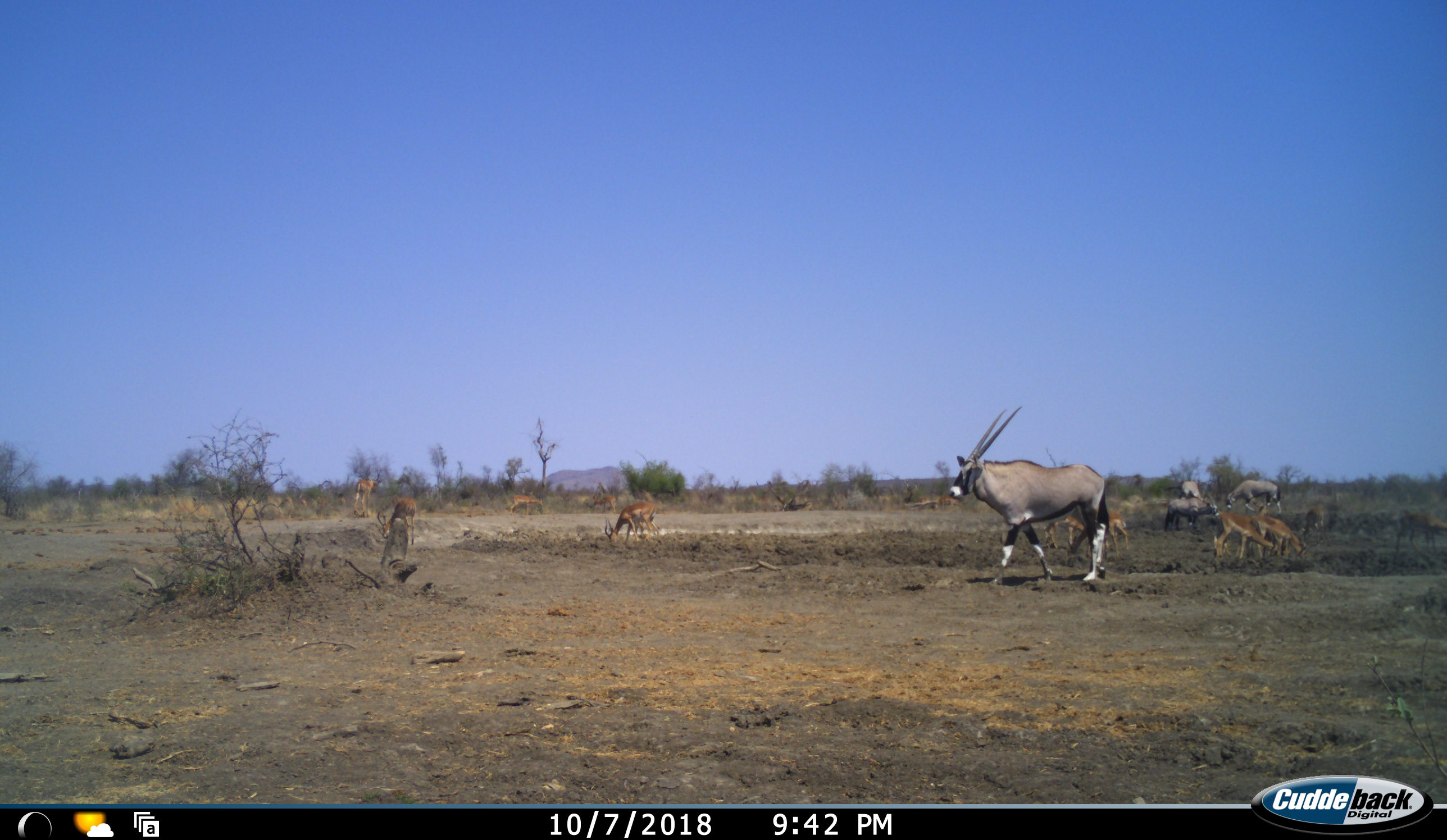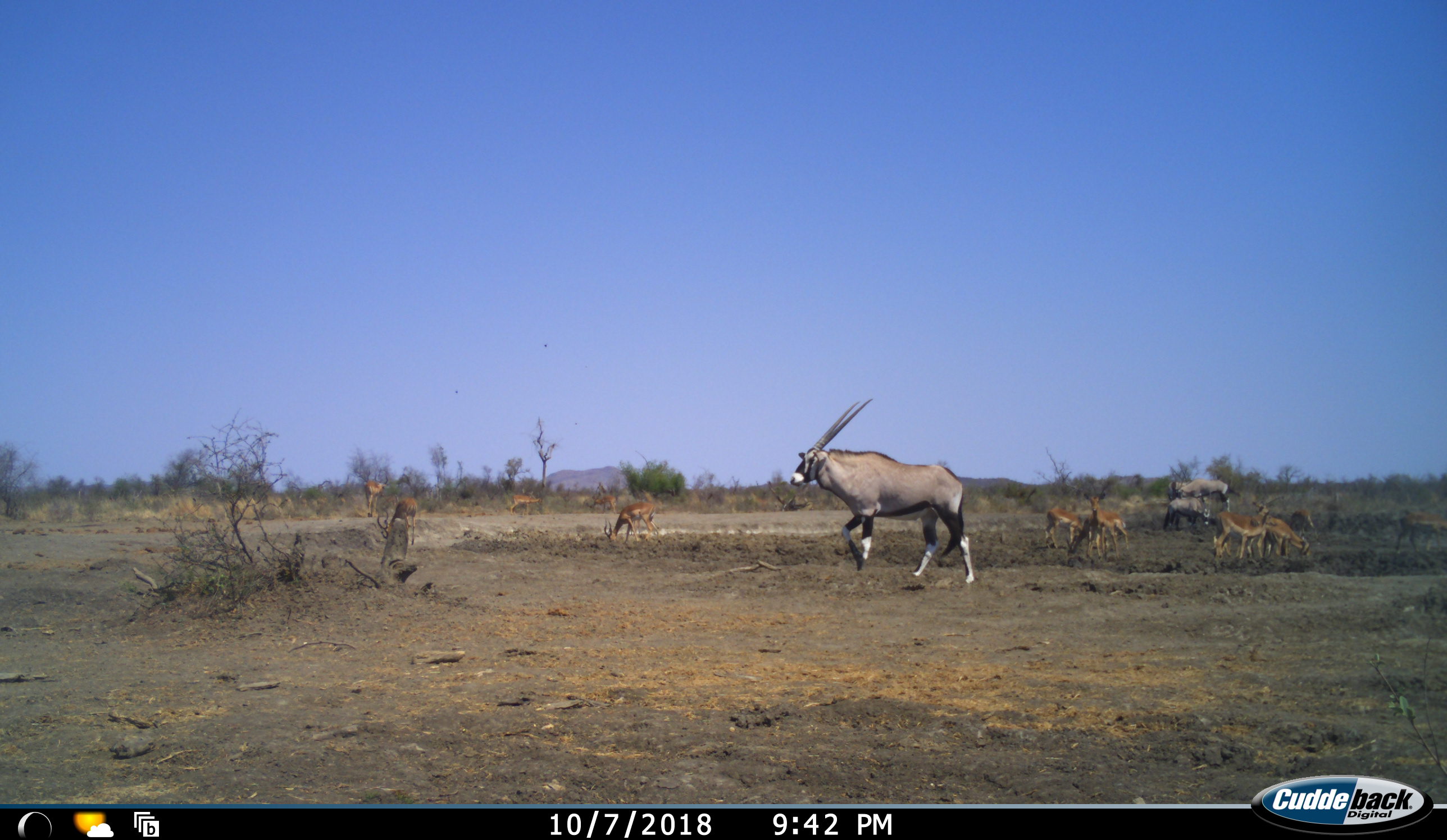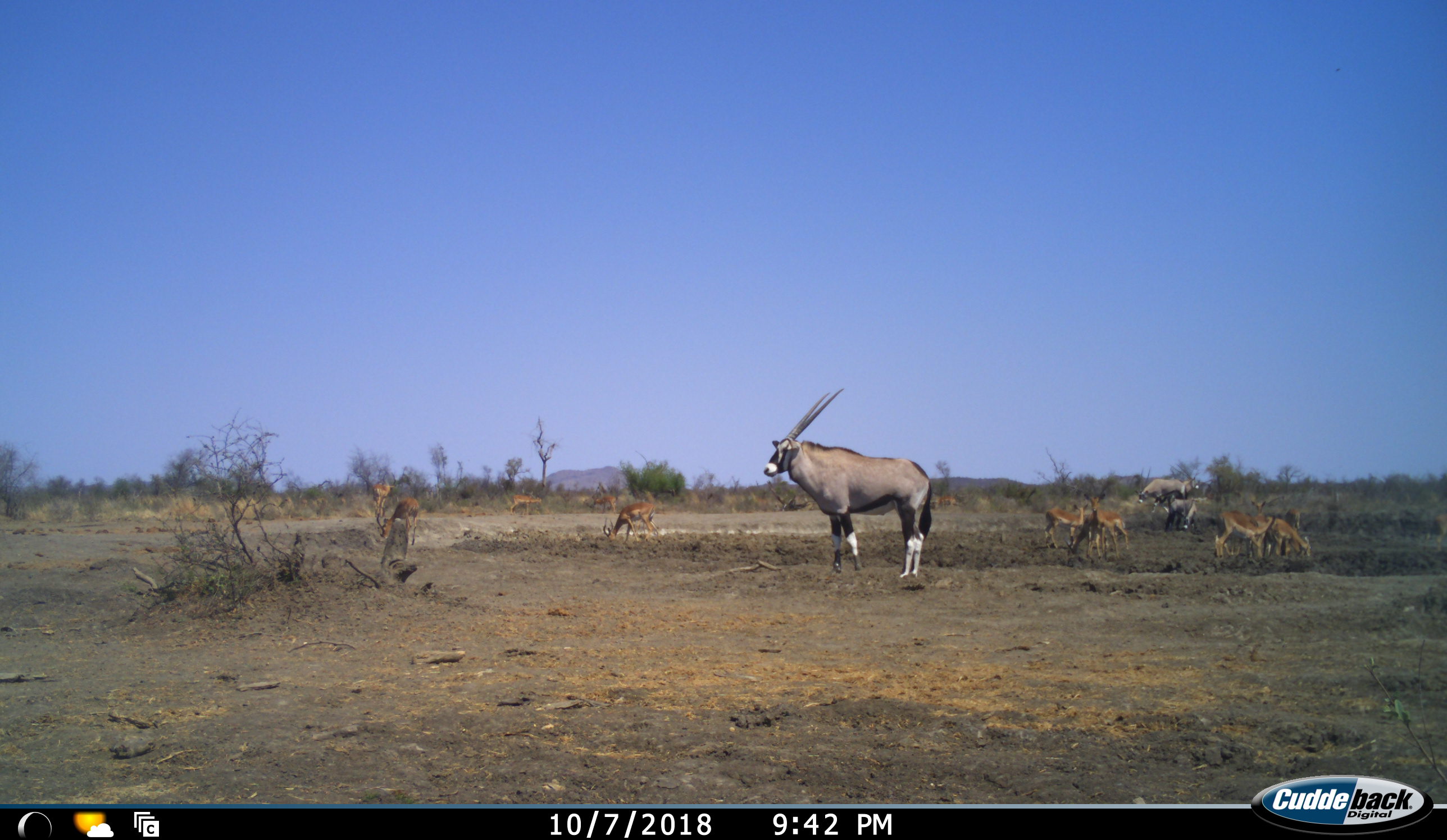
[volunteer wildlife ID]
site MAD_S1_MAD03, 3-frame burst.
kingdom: Animalia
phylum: Chordata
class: Mammalia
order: Artiodactyla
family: Bovidae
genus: Oryx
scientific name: Oryx gazella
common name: gemsbok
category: oryx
Oryx (gemsbok) (Oryx gazella), count 4. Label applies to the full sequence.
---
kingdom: Animalia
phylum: Chordata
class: Mammalia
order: Artiodactyla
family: Bovidae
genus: Aepyceros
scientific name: Aepyceros melampus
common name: impala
Impala (Aepyceros melampus), count 11-50. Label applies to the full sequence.